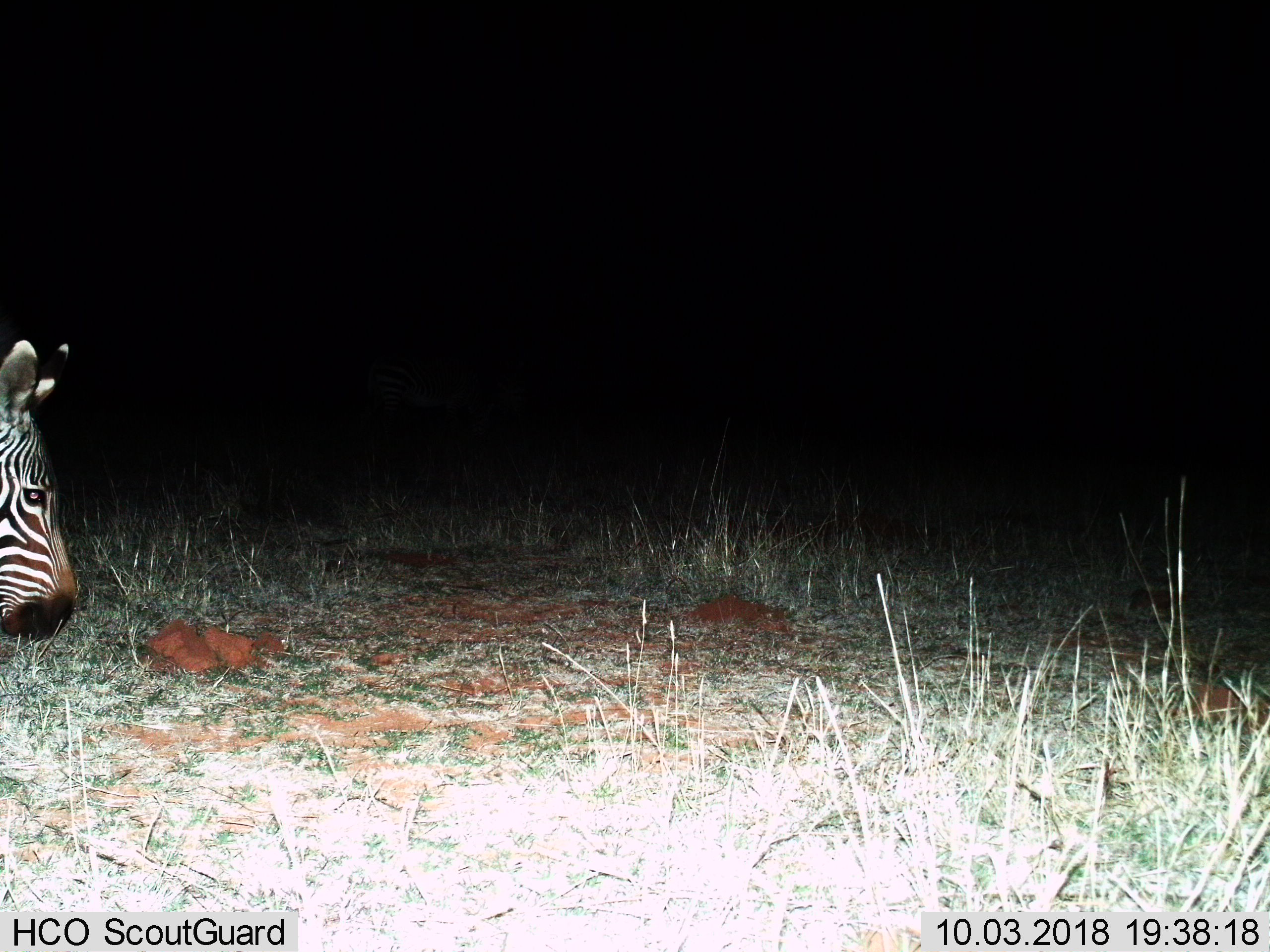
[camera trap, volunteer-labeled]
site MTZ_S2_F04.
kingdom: Animalia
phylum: Chordata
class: Mammalia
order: Perissodactyla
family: Equidae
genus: Equus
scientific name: Equus zebra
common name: mountain zebra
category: zebramountain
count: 1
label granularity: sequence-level